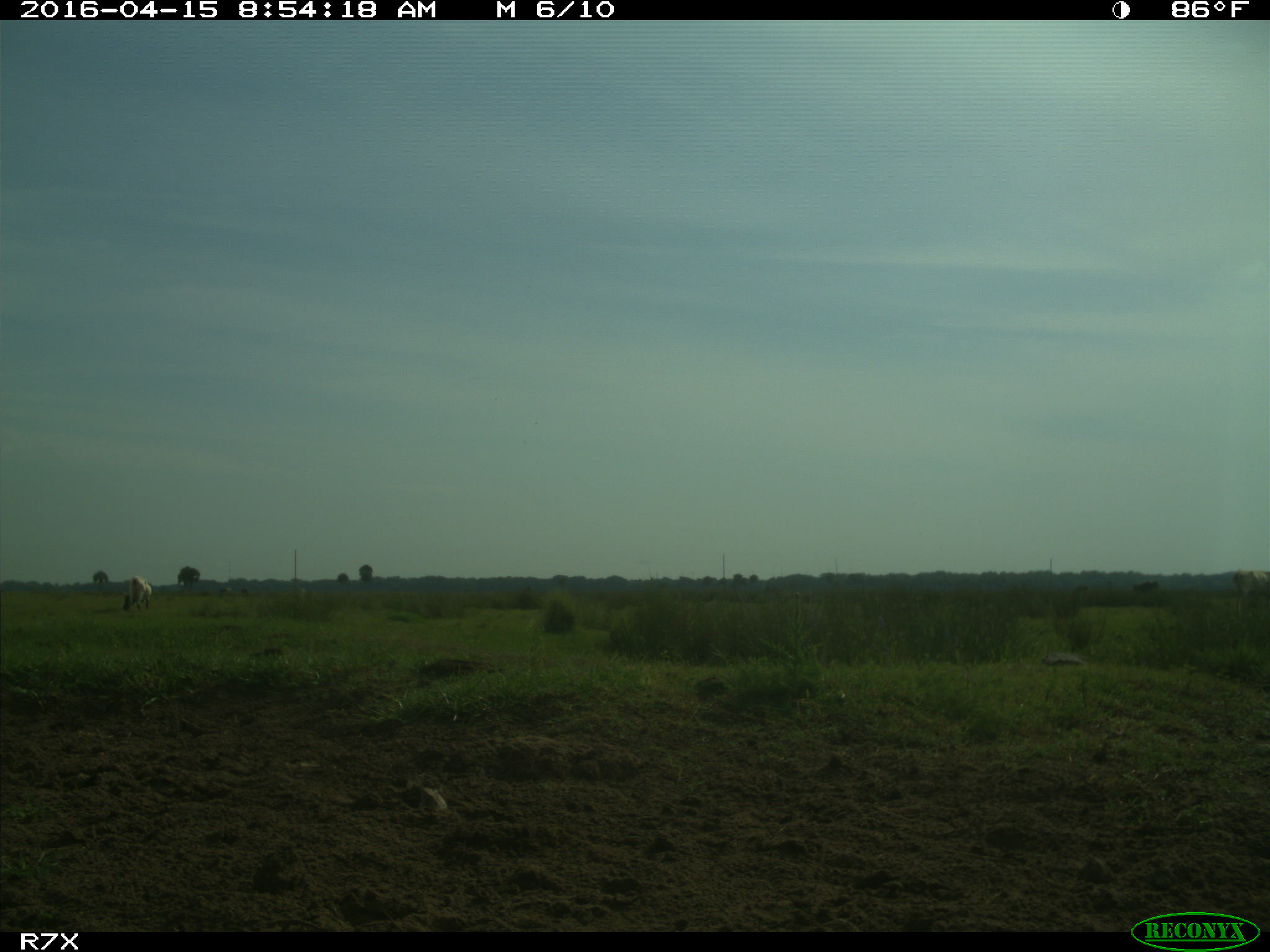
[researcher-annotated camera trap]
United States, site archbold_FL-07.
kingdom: Animalia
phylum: Chordata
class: Mammalia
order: Artiodactyla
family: Bovidae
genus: Bos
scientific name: Bos taurus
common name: domestic cow